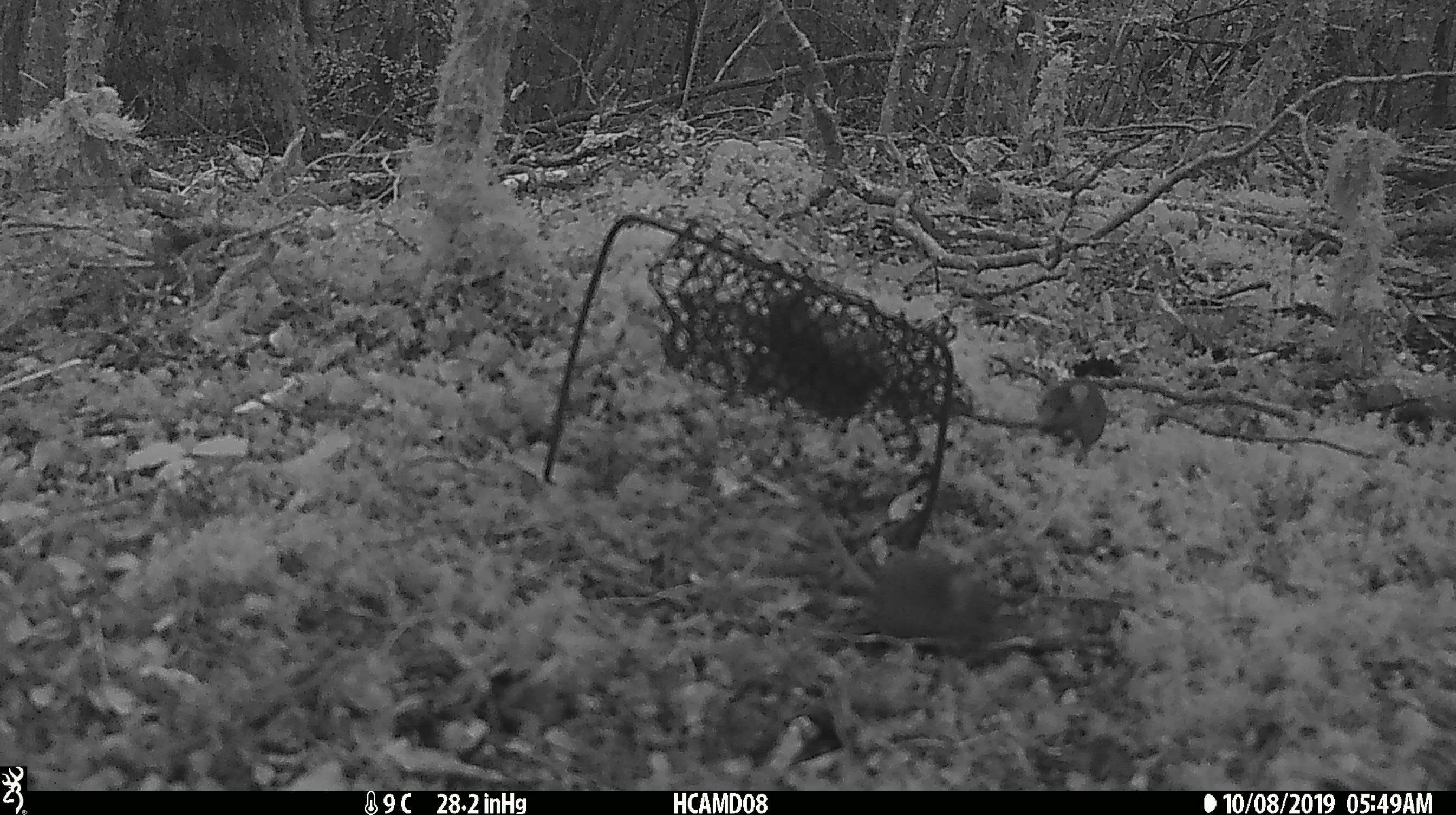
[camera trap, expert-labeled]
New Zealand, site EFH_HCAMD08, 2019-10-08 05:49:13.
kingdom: Animalia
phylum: Chordata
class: Mammalia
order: Rodentia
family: Muridae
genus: Mus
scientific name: Mus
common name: mouse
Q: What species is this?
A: Mouse (Mus).